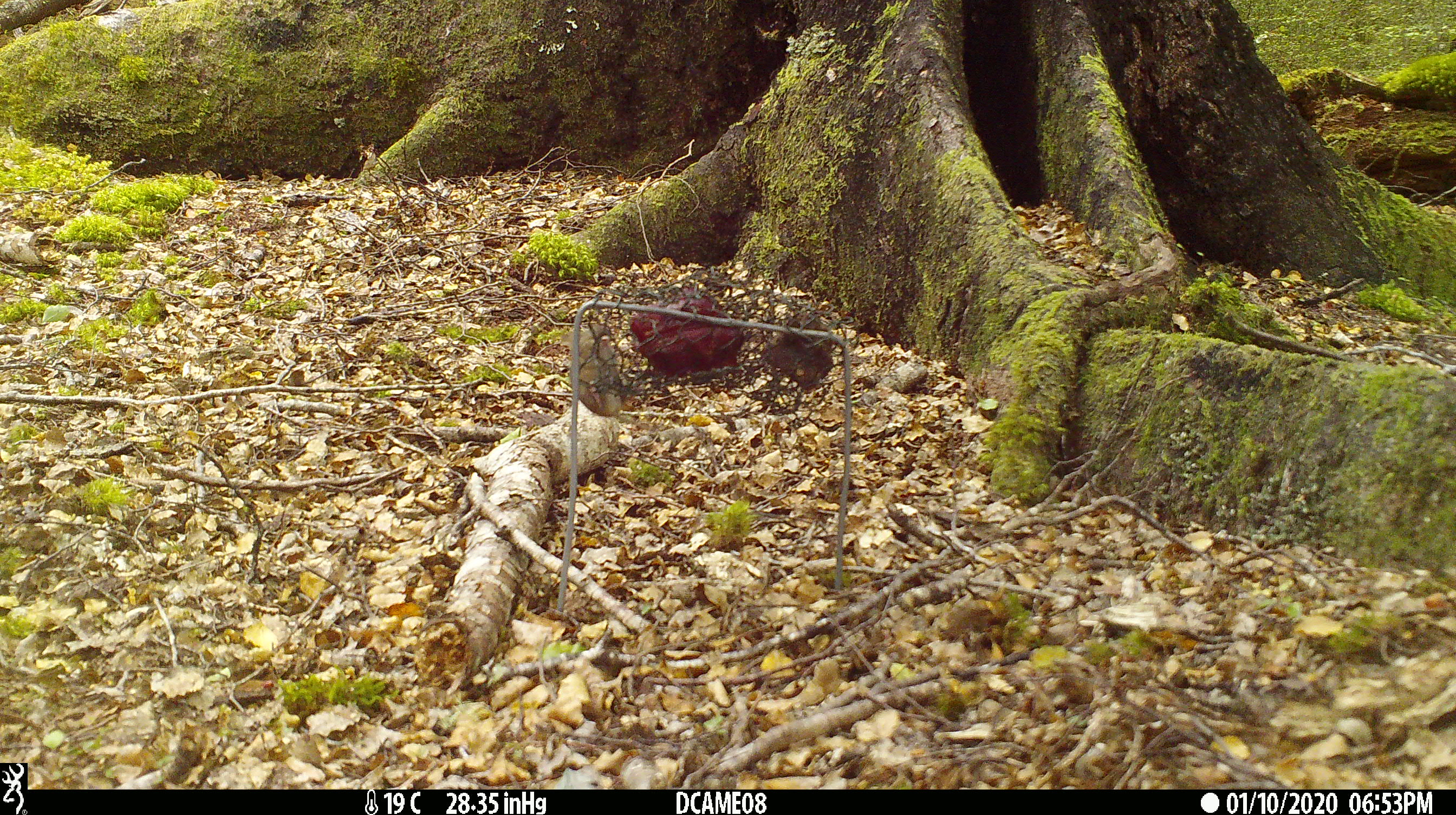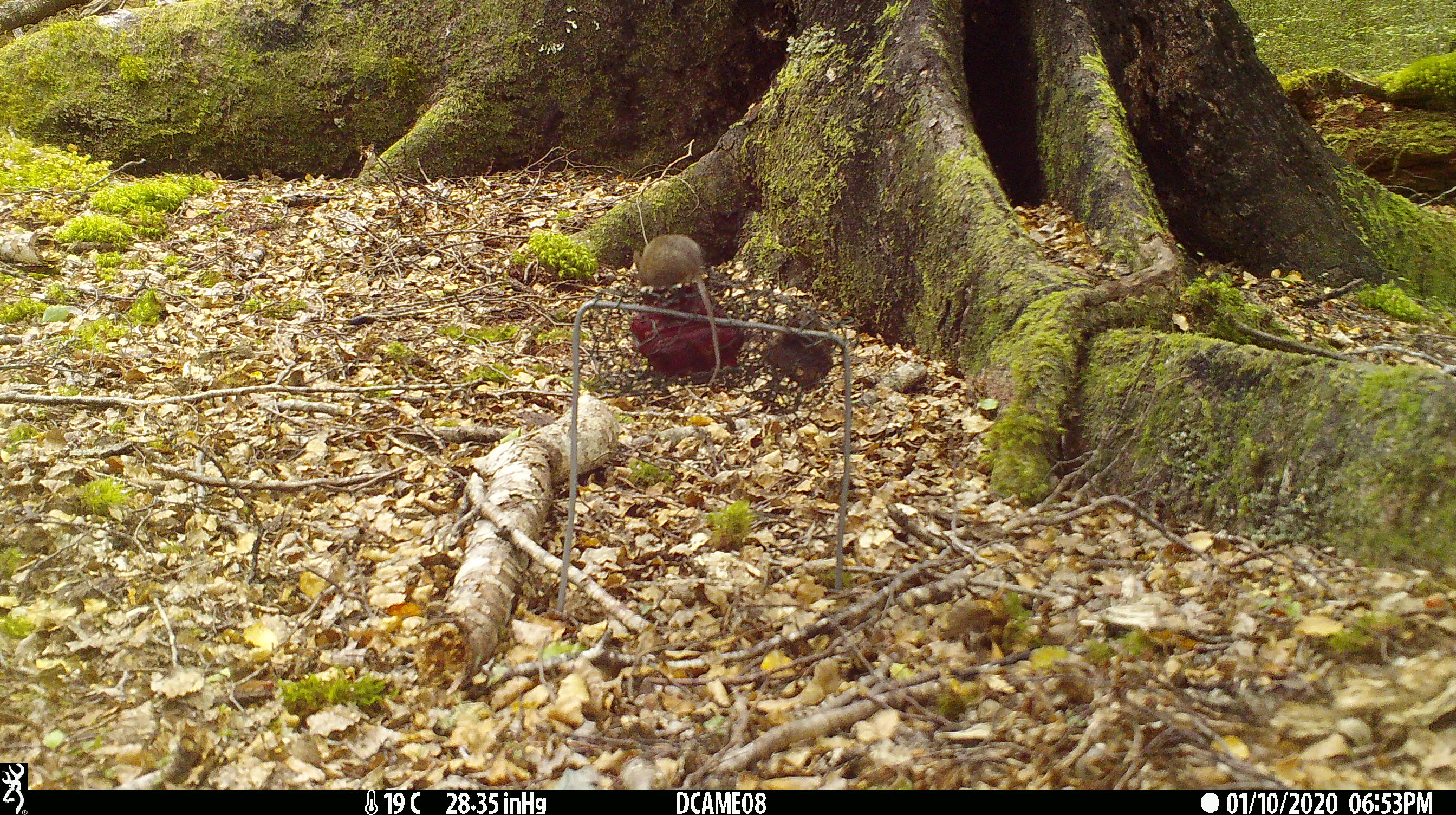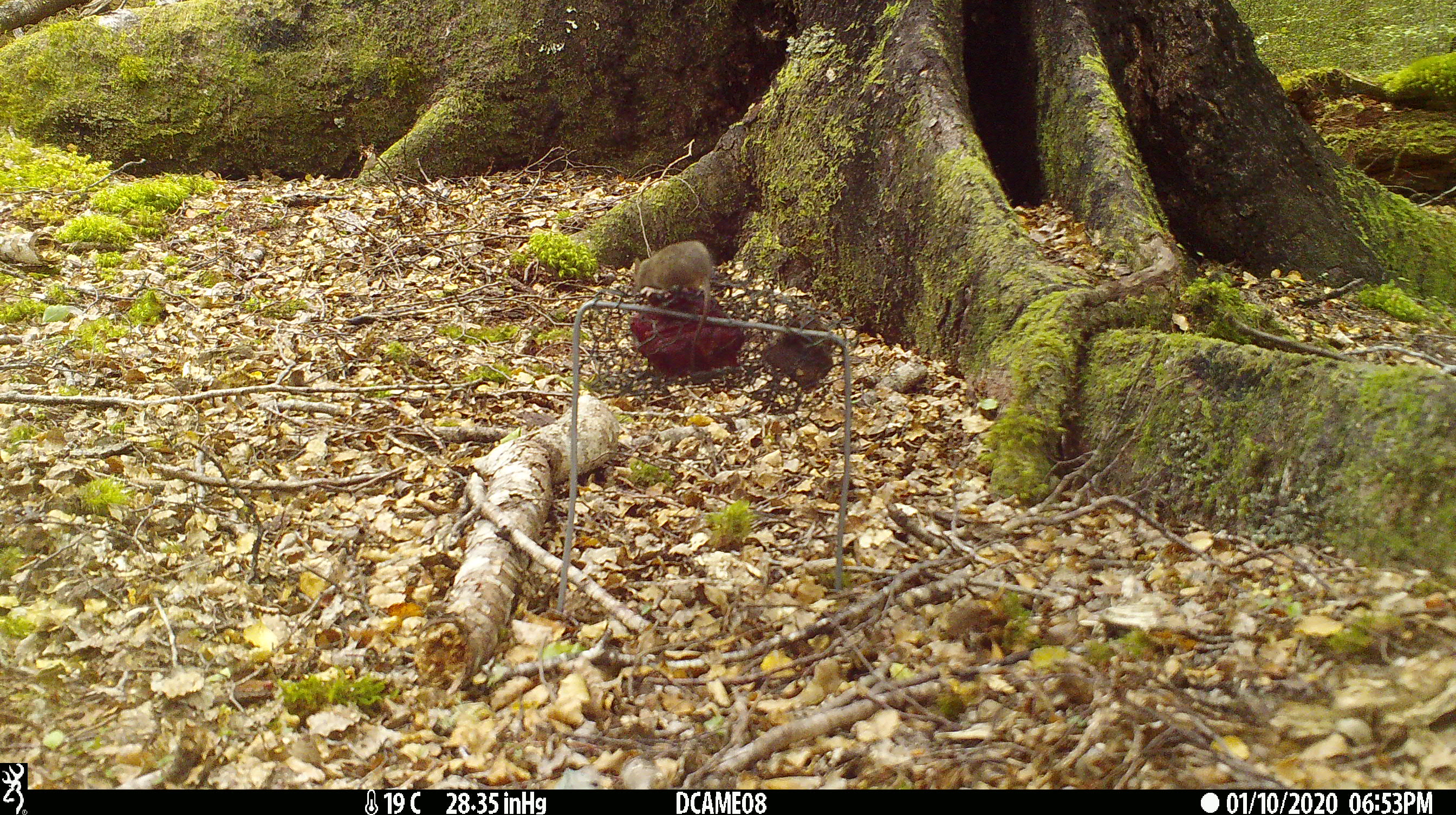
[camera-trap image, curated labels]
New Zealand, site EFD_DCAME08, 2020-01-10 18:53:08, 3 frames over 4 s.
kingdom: Animalia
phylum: Chordata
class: Mammalia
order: Rodentia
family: Muridae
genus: Mus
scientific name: Mus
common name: mouse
Mouse (Mus).